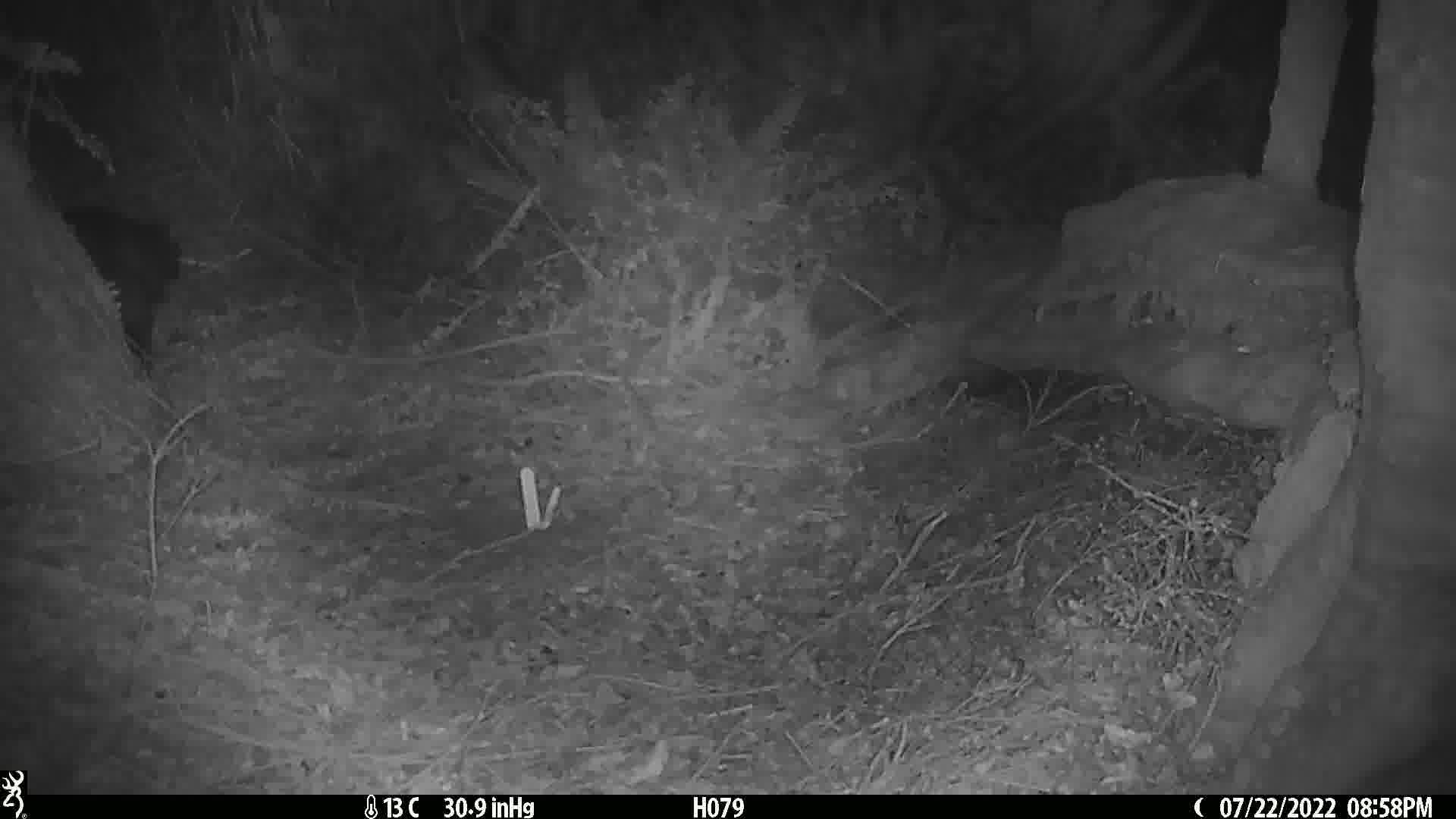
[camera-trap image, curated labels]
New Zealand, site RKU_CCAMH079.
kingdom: Animalia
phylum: Chordata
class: Mammalia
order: Diprotodontia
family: Phalangeridae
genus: Trichosurus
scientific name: Trichosurus vulpecula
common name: common brushtail possum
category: possum